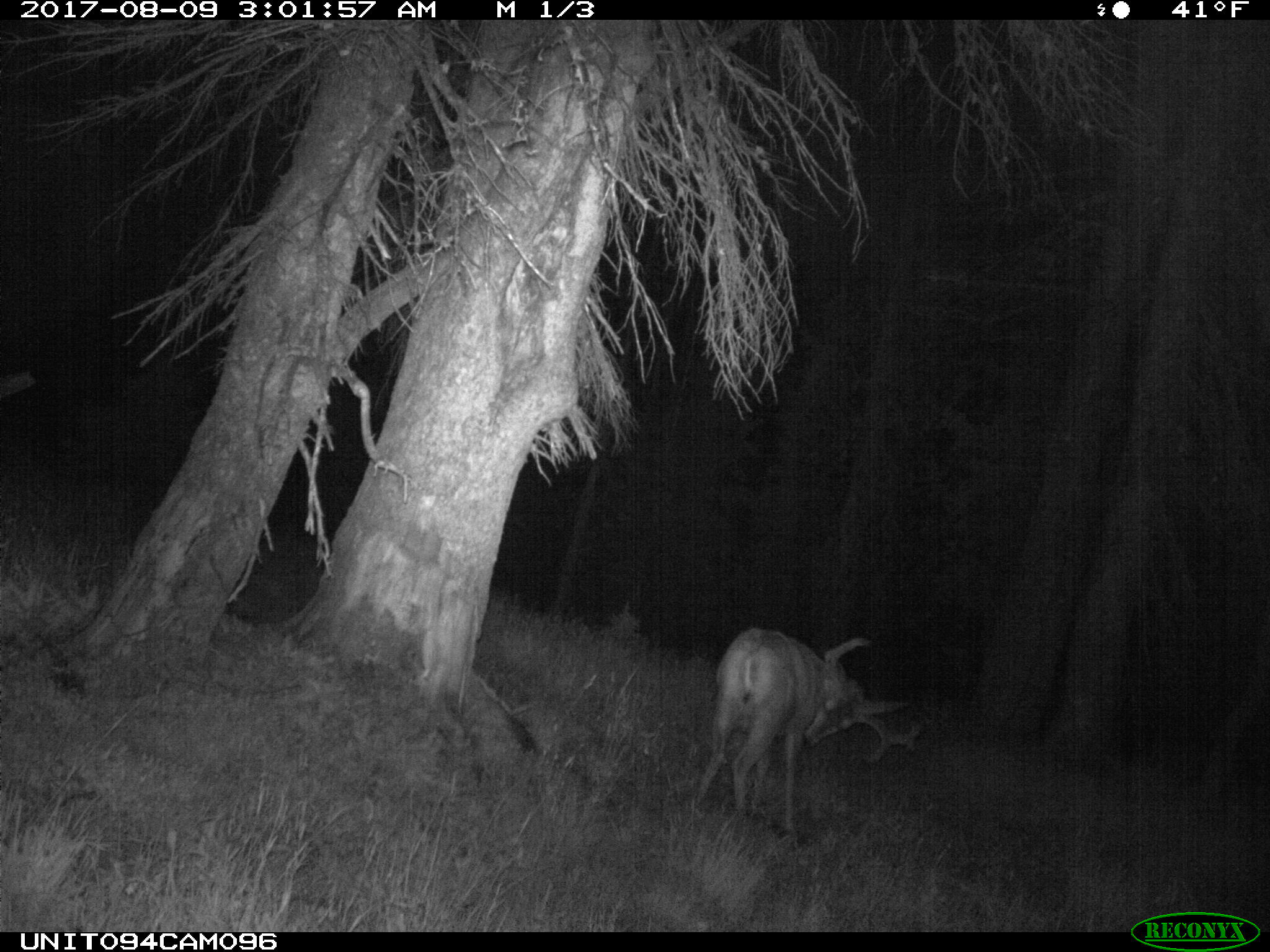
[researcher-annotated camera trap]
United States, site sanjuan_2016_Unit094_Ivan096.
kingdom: Animalia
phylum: Chordata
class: Mammalia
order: Artiodactyla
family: Cervidae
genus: Odocoileus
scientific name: Odocoileus hemionus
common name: mule deer